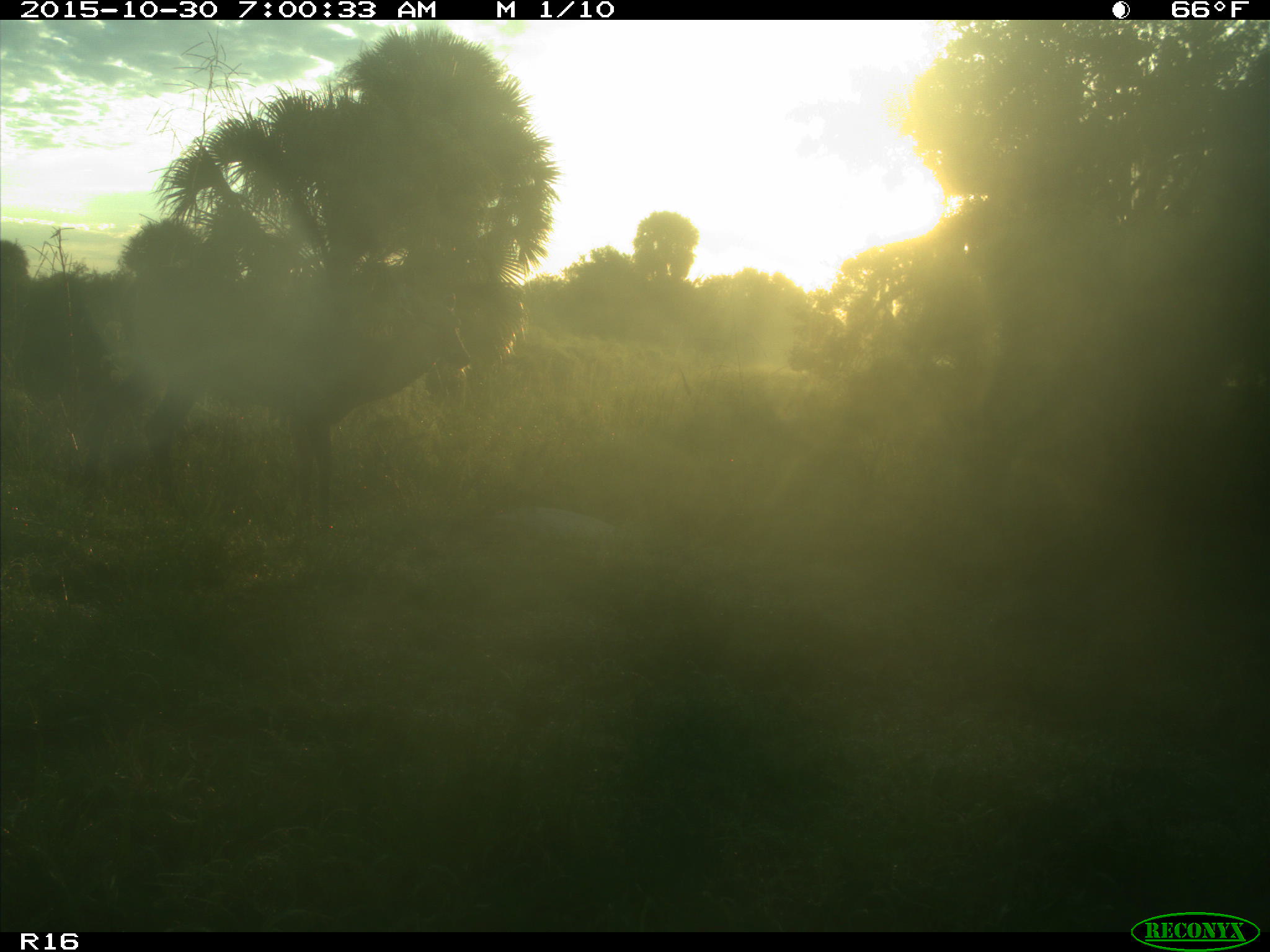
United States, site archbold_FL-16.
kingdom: Animalia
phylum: Chordata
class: Mammalia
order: Artiodactyla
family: Cervidae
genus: Odocoileus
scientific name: Odocoileus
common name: deer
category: unidentified deer